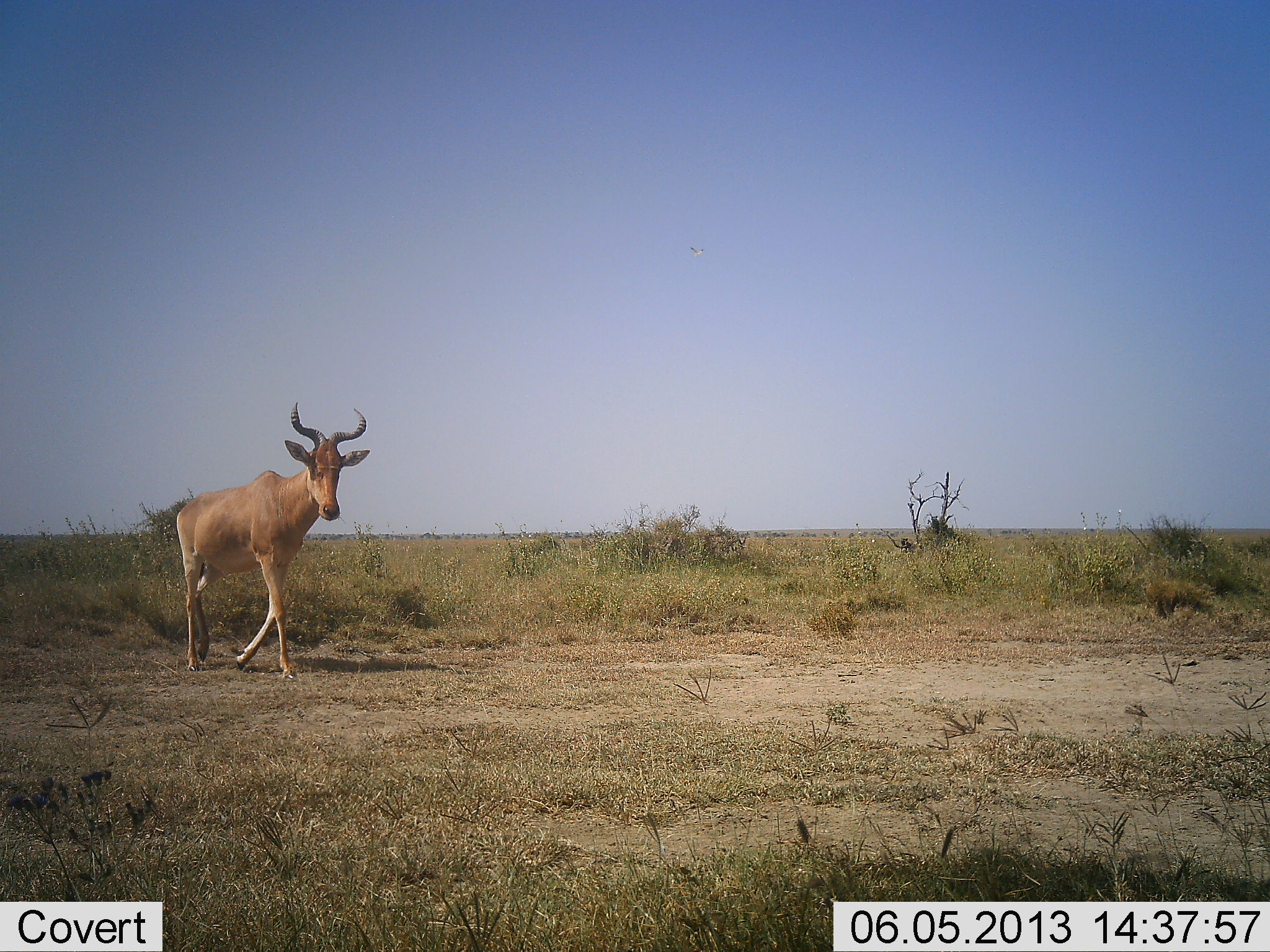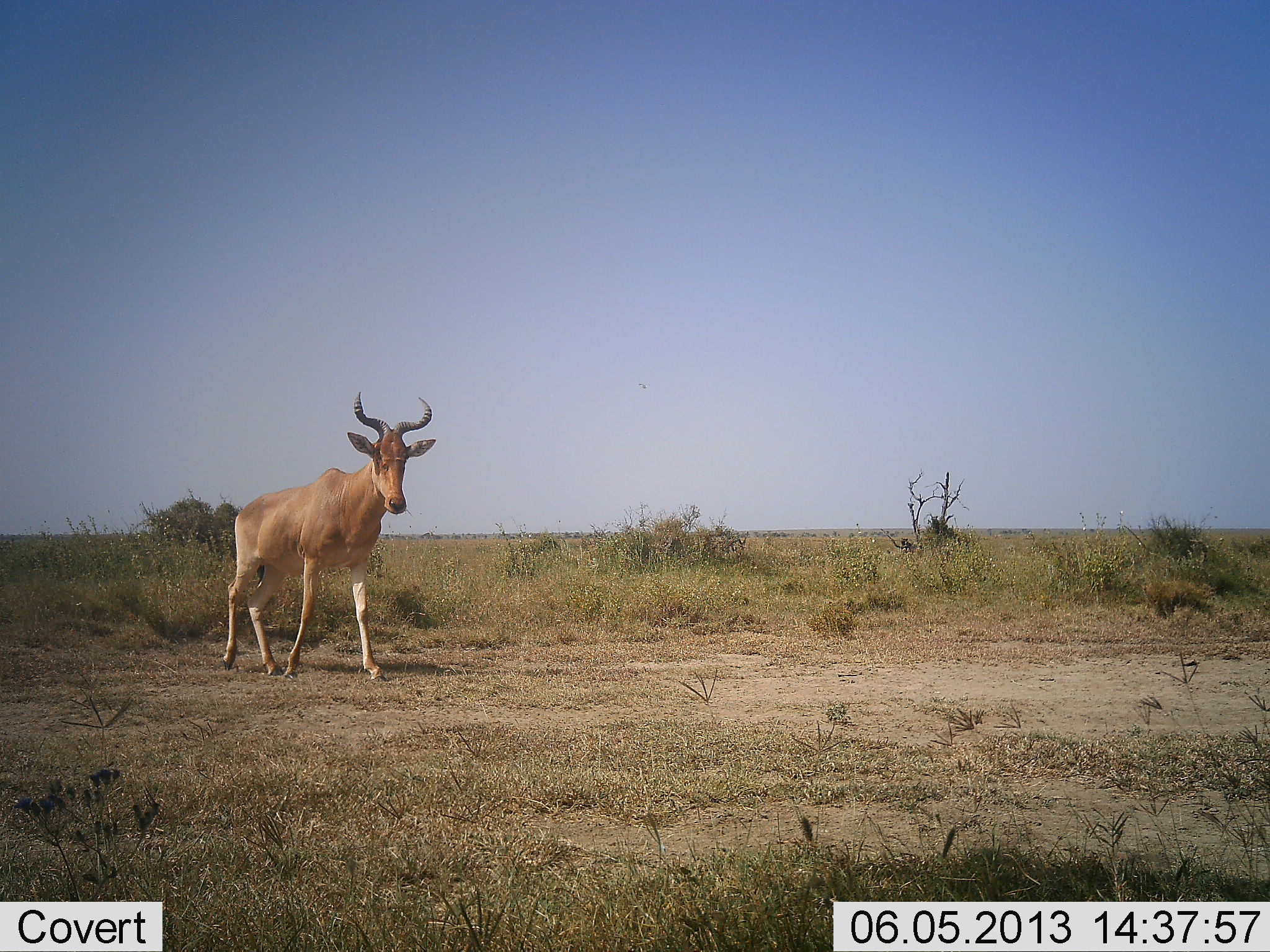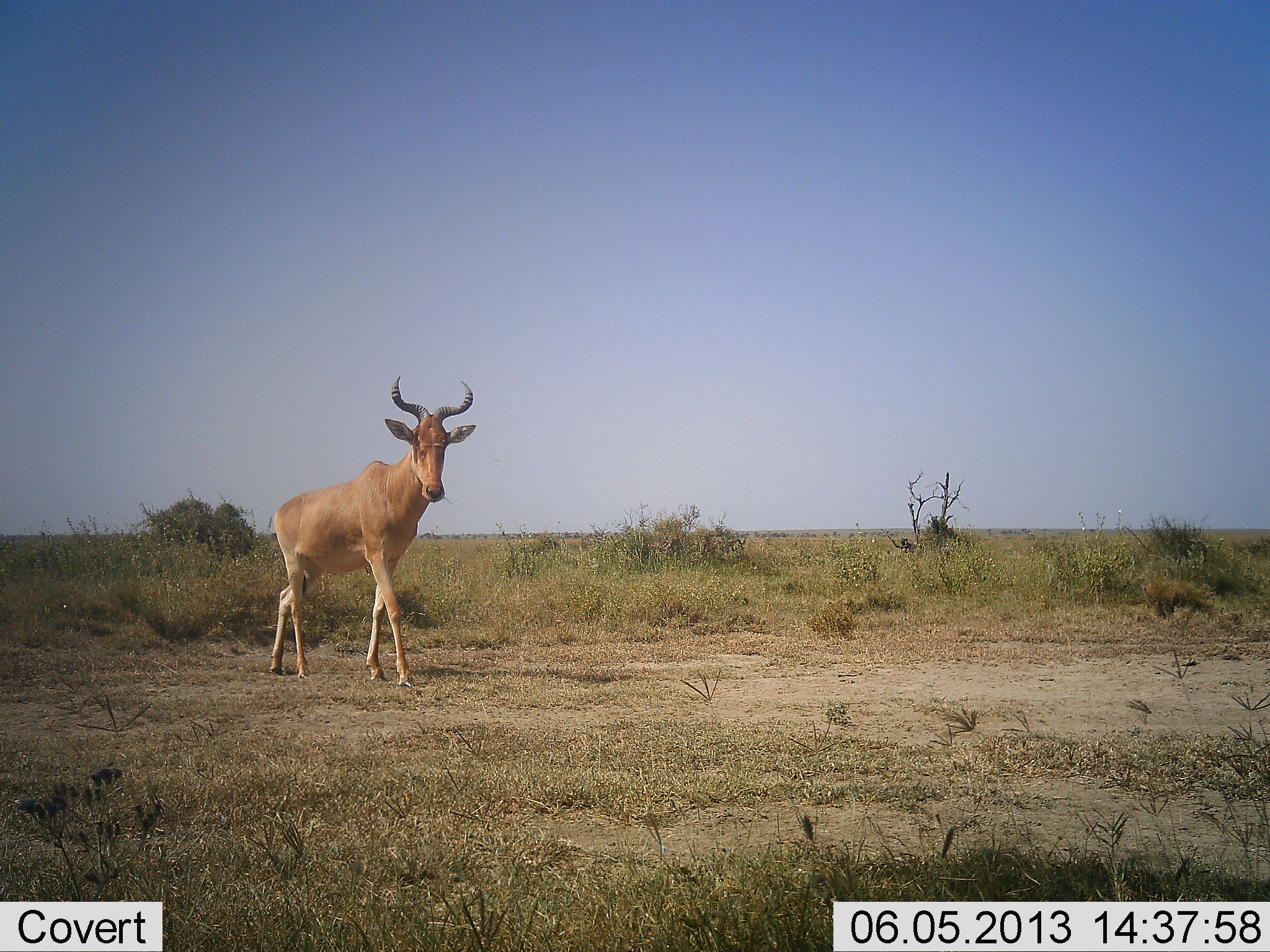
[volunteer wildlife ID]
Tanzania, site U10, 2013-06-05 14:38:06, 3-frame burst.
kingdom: Animalia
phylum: Chordata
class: Mammalia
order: Artiodactyla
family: Bovidae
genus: Alcelaphus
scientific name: Alcelaphus buselaphus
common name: hartebeest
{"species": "hartebeest (Alcelaphus buselaphus)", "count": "1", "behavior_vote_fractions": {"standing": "20%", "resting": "0%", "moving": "80%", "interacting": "0%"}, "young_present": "0%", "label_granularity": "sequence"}